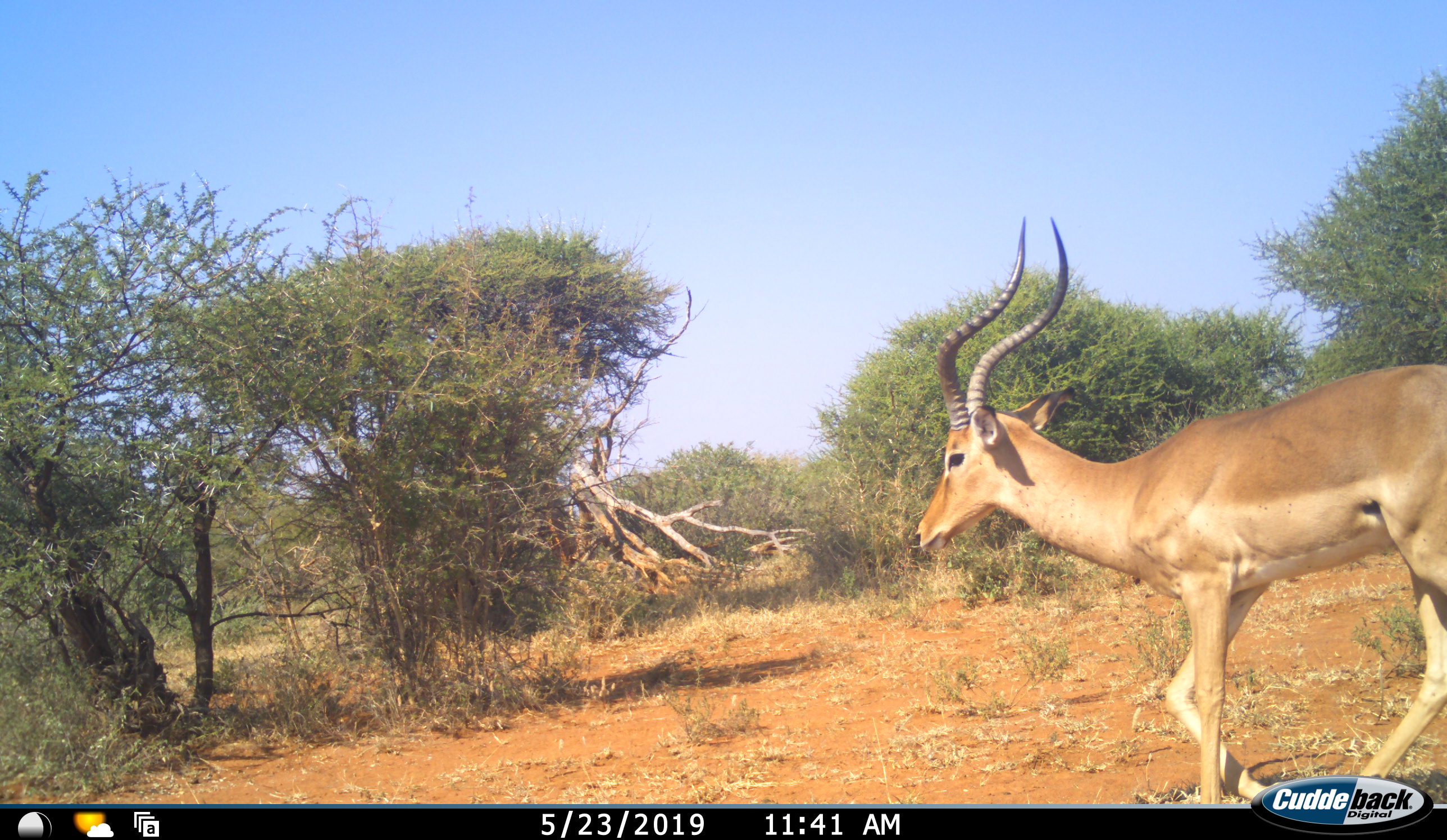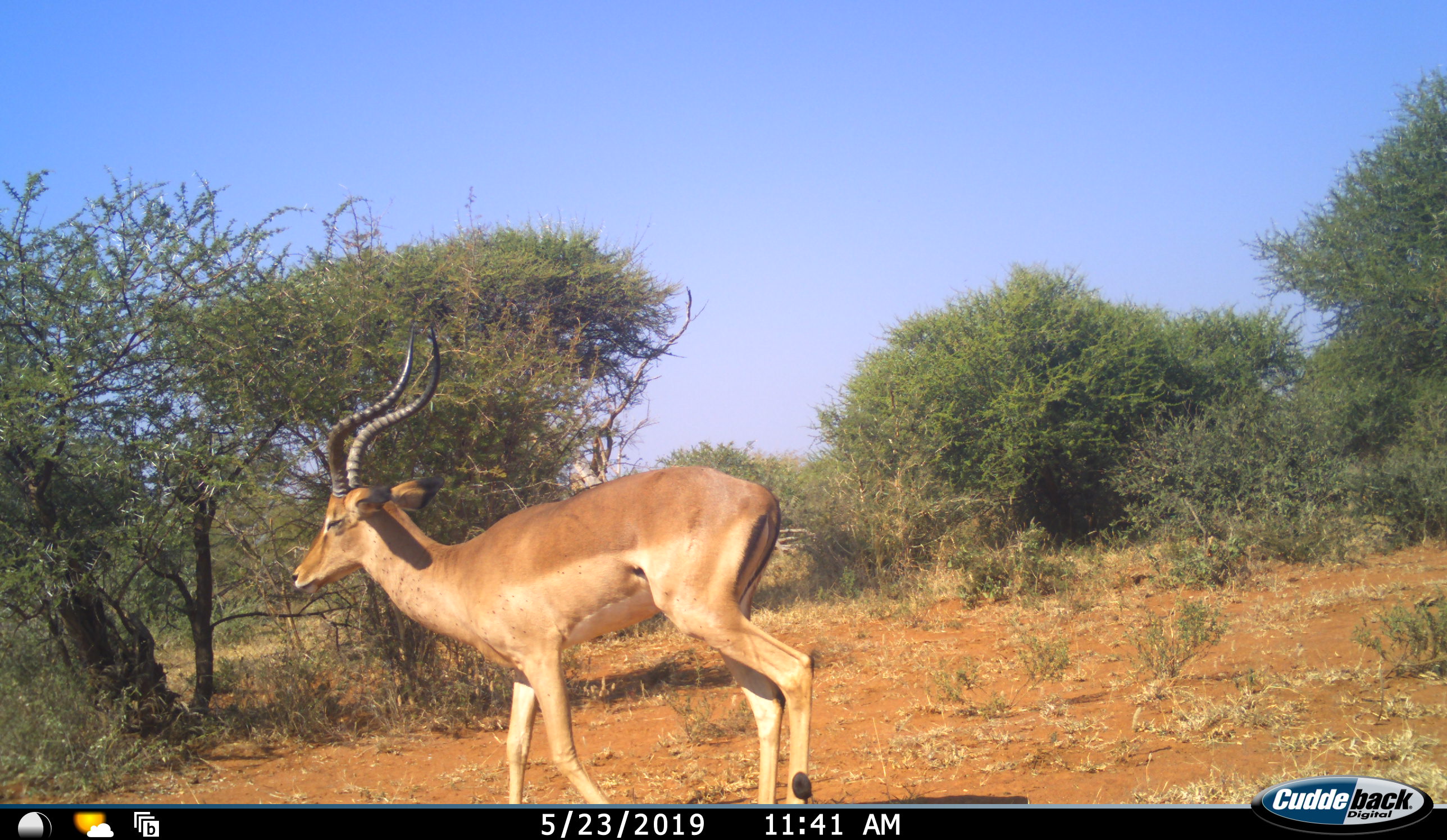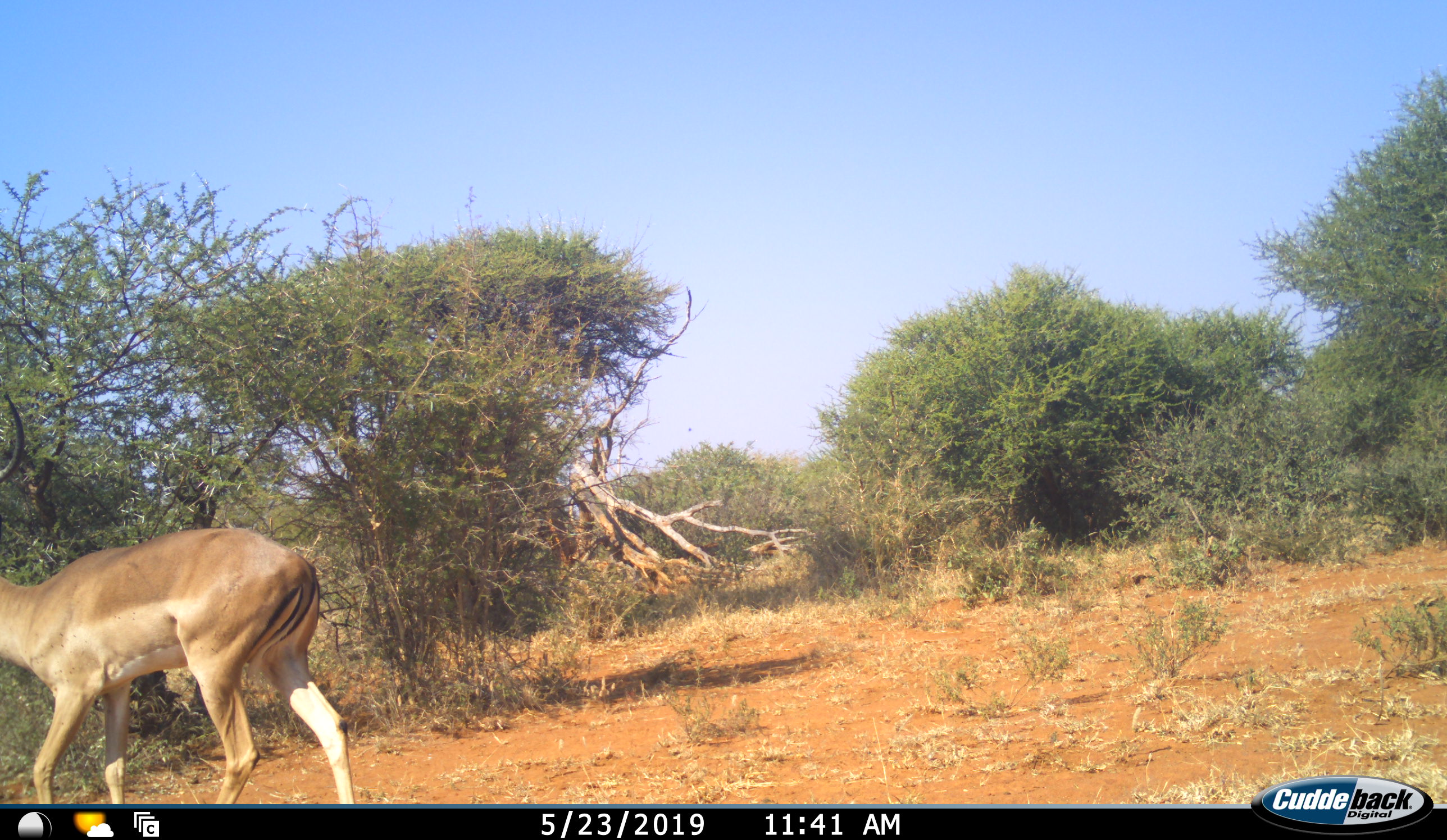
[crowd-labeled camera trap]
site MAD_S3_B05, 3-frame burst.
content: unidentified animal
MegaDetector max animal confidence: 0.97